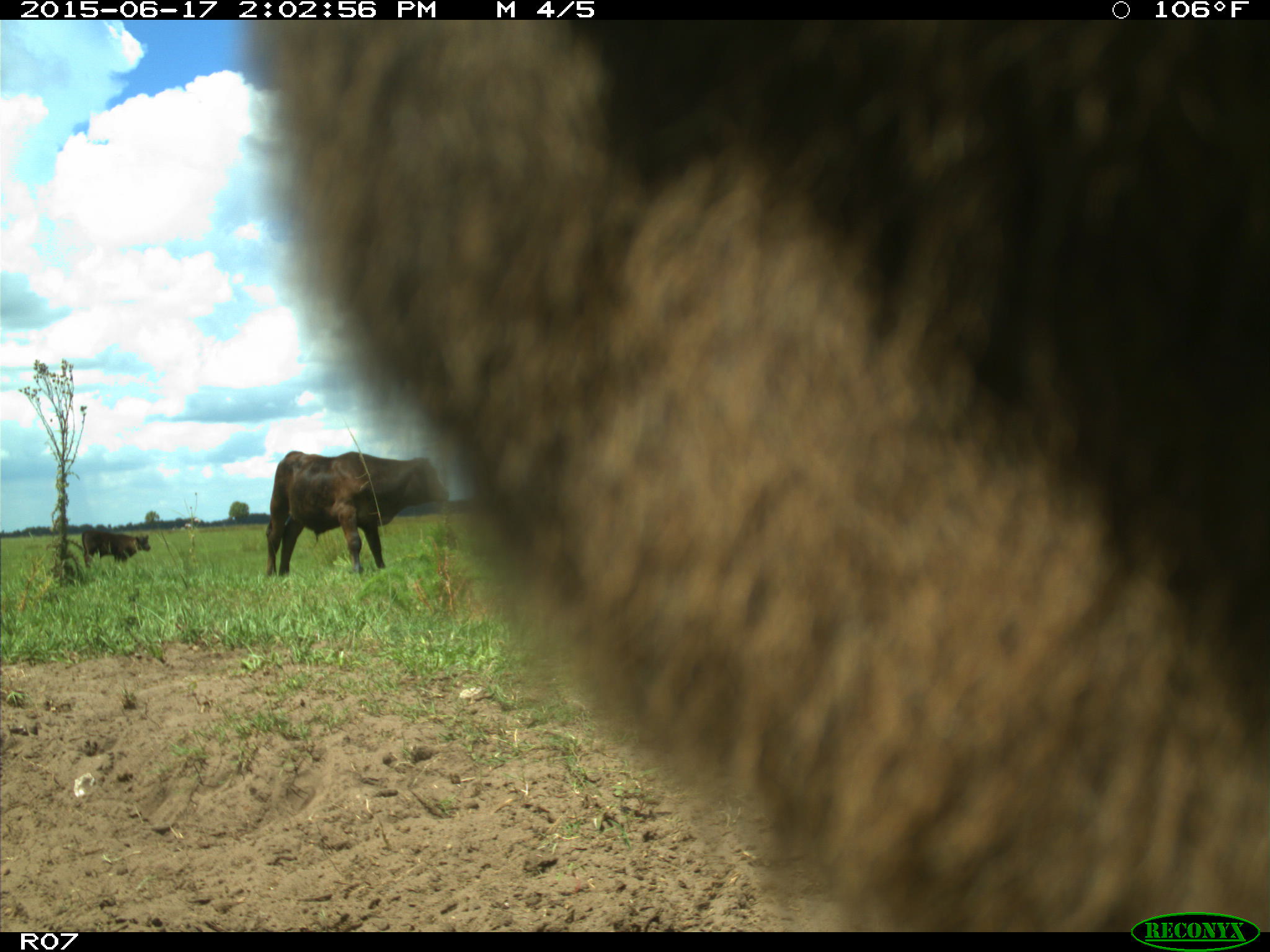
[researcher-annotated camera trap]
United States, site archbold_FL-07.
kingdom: Animalia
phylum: Chordata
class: Mammalia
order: Artiodactyla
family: Bovidae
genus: Bos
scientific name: Bos taurus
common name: domestic cow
Bos taurus (domestic cow).